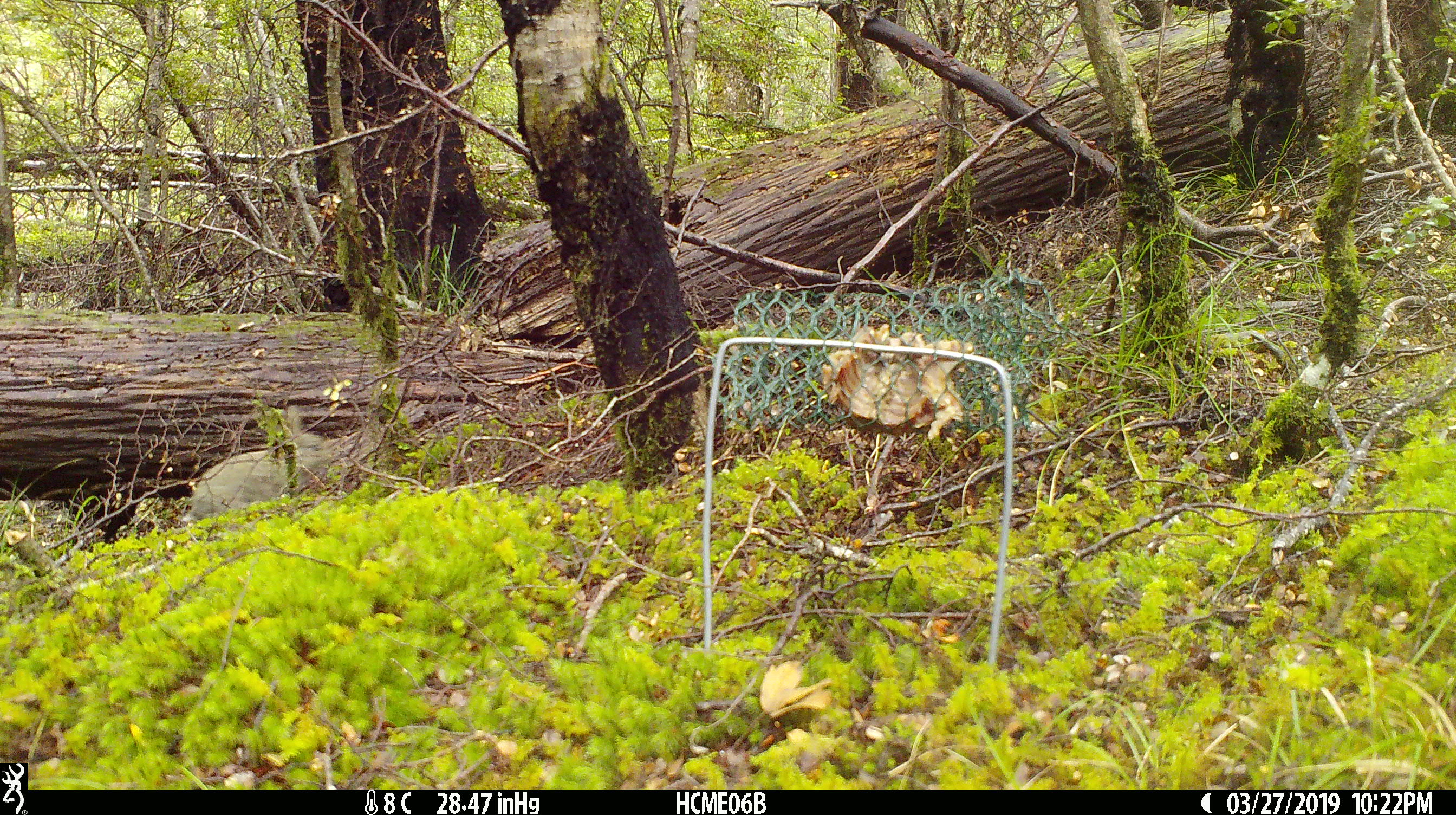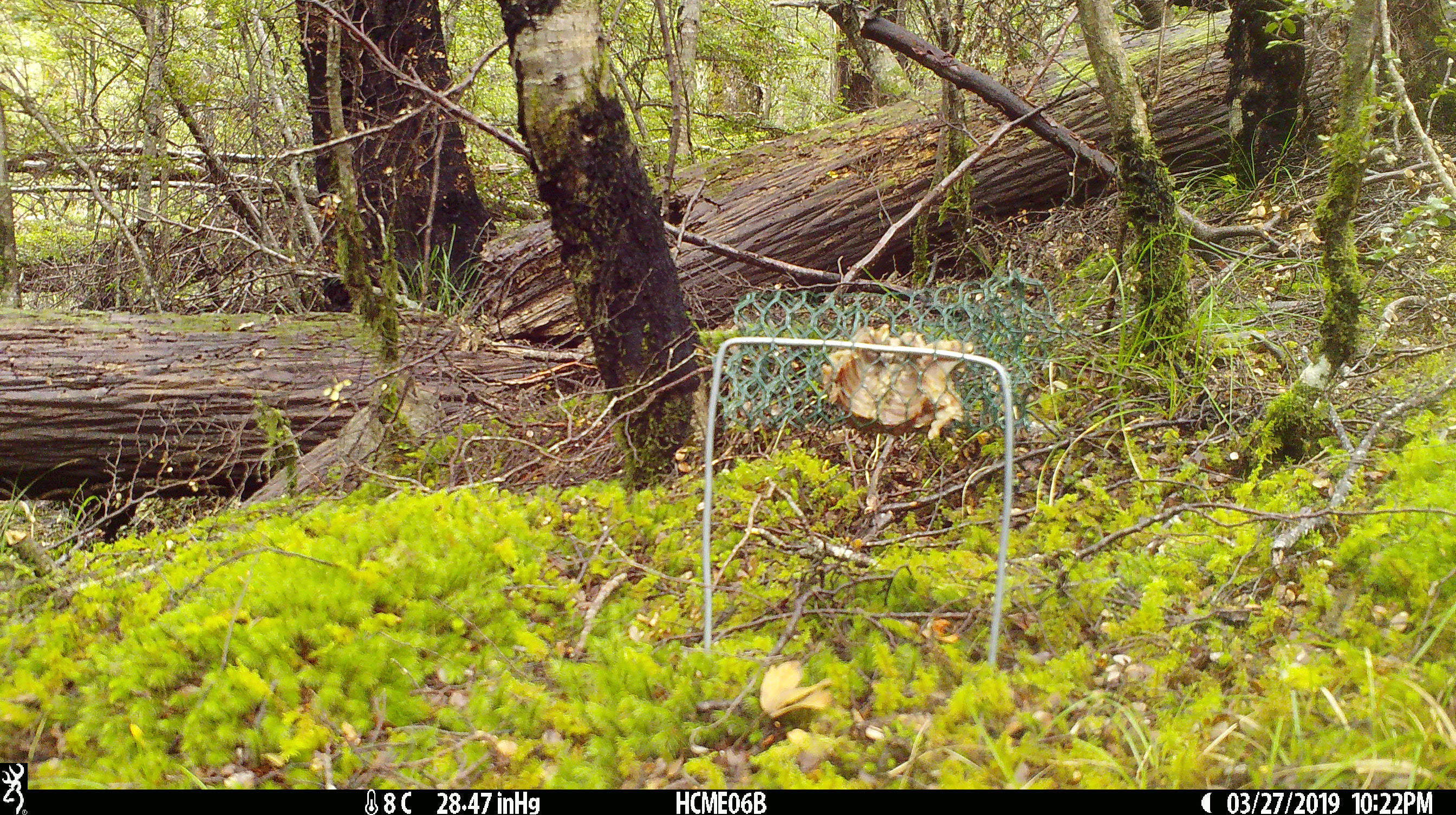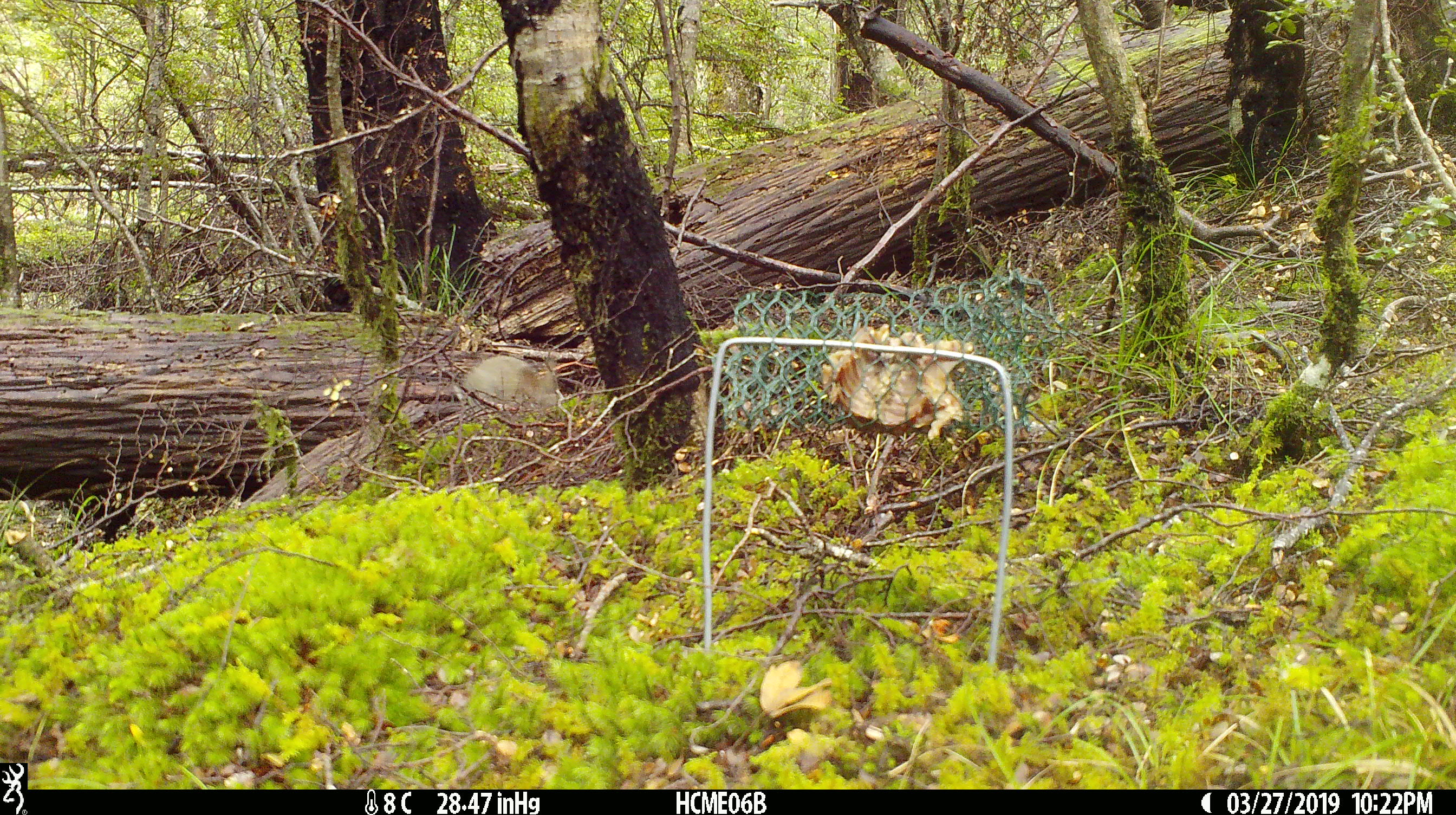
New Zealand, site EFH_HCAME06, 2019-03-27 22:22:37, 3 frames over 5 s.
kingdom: Animalia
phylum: Chordata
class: Mammalia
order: Lagomorpha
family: Leporidae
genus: Oryctolagus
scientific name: Oryctolagus cuniculus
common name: european rabbit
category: rabbit